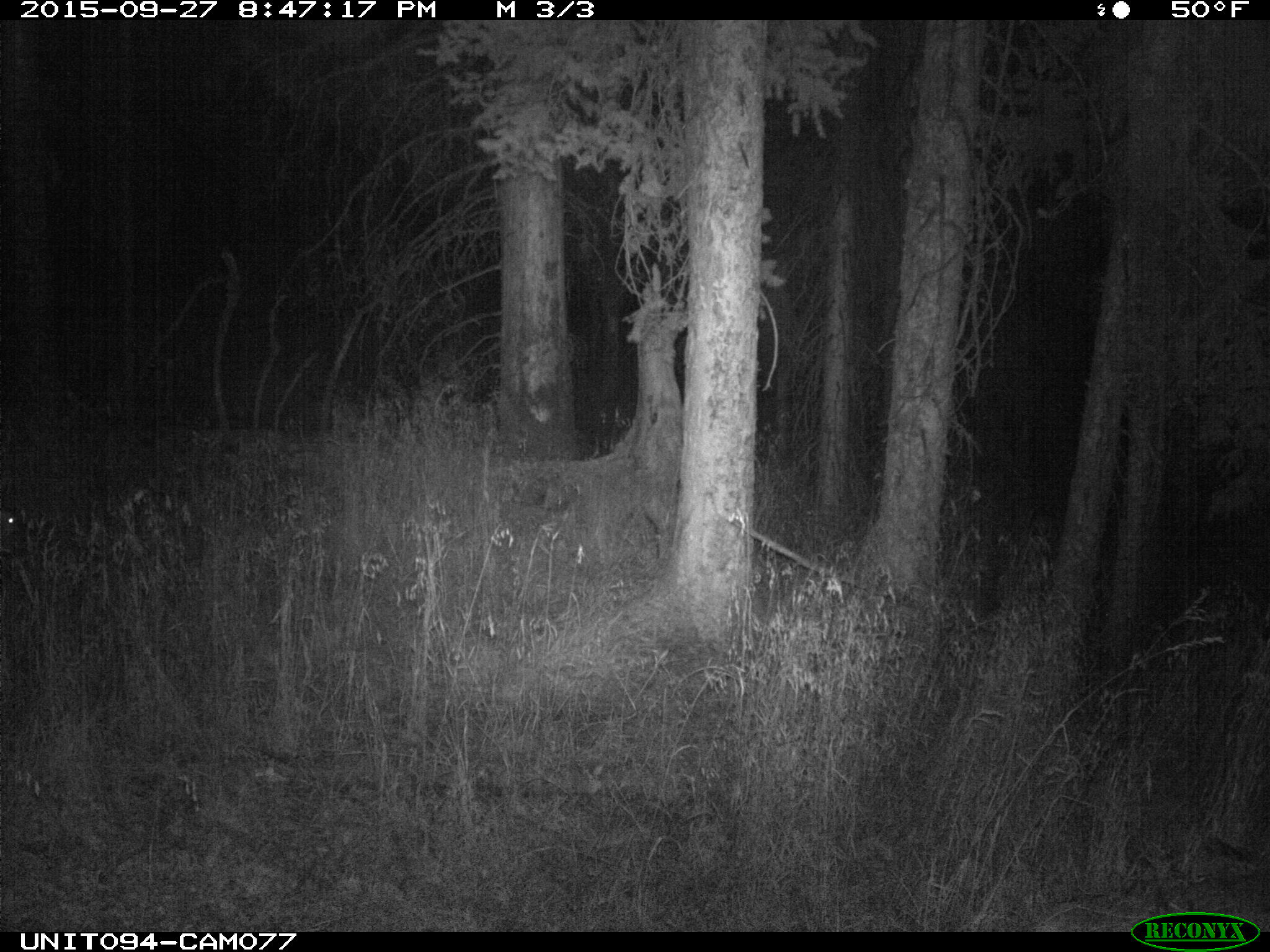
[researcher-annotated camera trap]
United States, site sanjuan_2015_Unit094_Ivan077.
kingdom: Animalia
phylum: Chordata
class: Mammalia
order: Artiodactyla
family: Cervidae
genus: Cervus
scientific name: Cervus elaphus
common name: red deer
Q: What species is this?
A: Cervus elaphus (red deer).